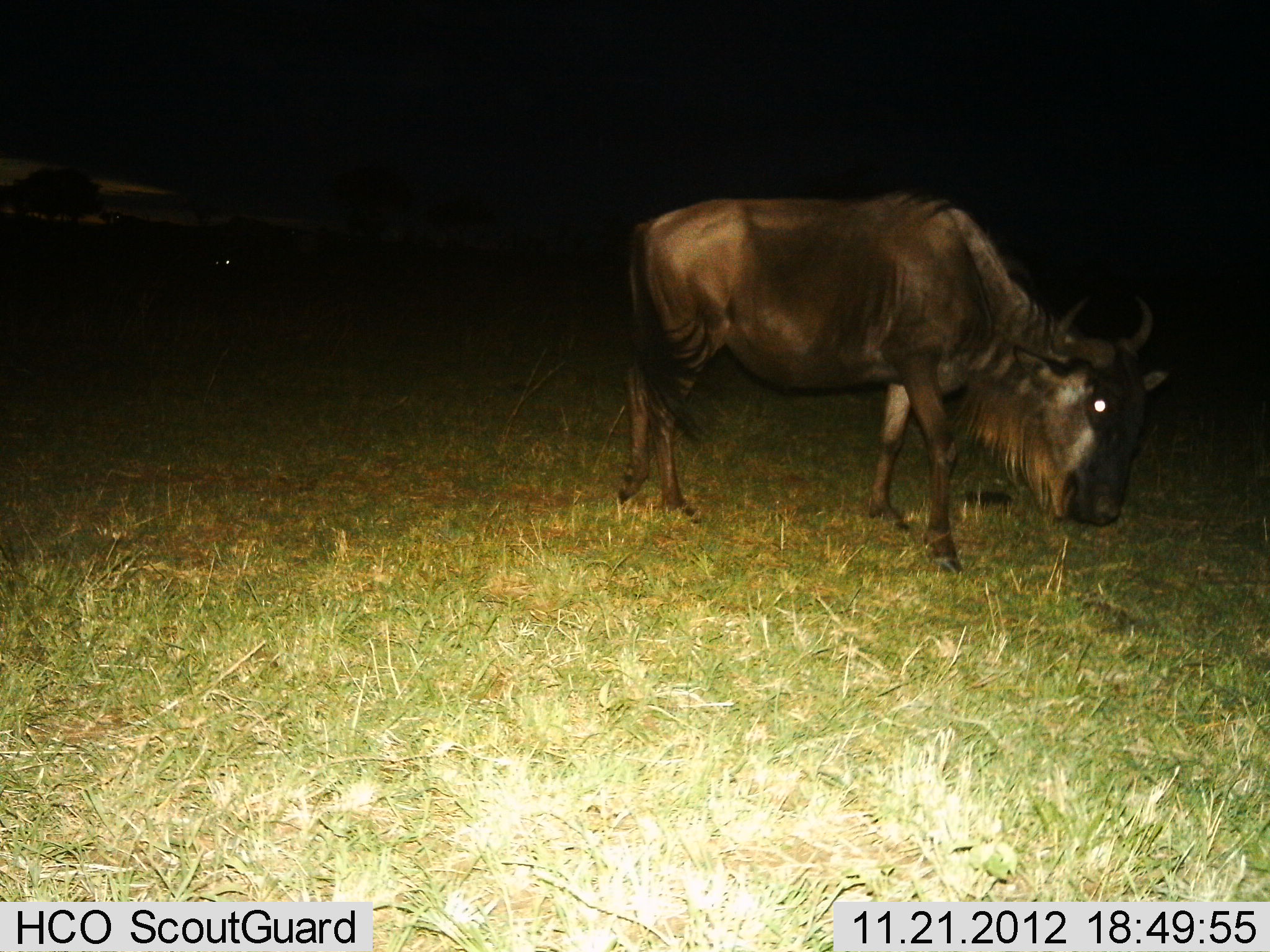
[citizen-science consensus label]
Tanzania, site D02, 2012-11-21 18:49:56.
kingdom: Animalia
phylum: Chordata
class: Mammalia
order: Artiodactyla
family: Bovidae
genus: Connochaetes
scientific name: Connochaetes taurinus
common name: blue wildebeest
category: wildebeest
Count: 1.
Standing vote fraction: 48%.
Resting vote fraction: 0%.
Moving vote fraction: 16%.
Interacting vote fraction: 0%.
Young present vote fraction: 0%.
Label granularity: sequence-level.